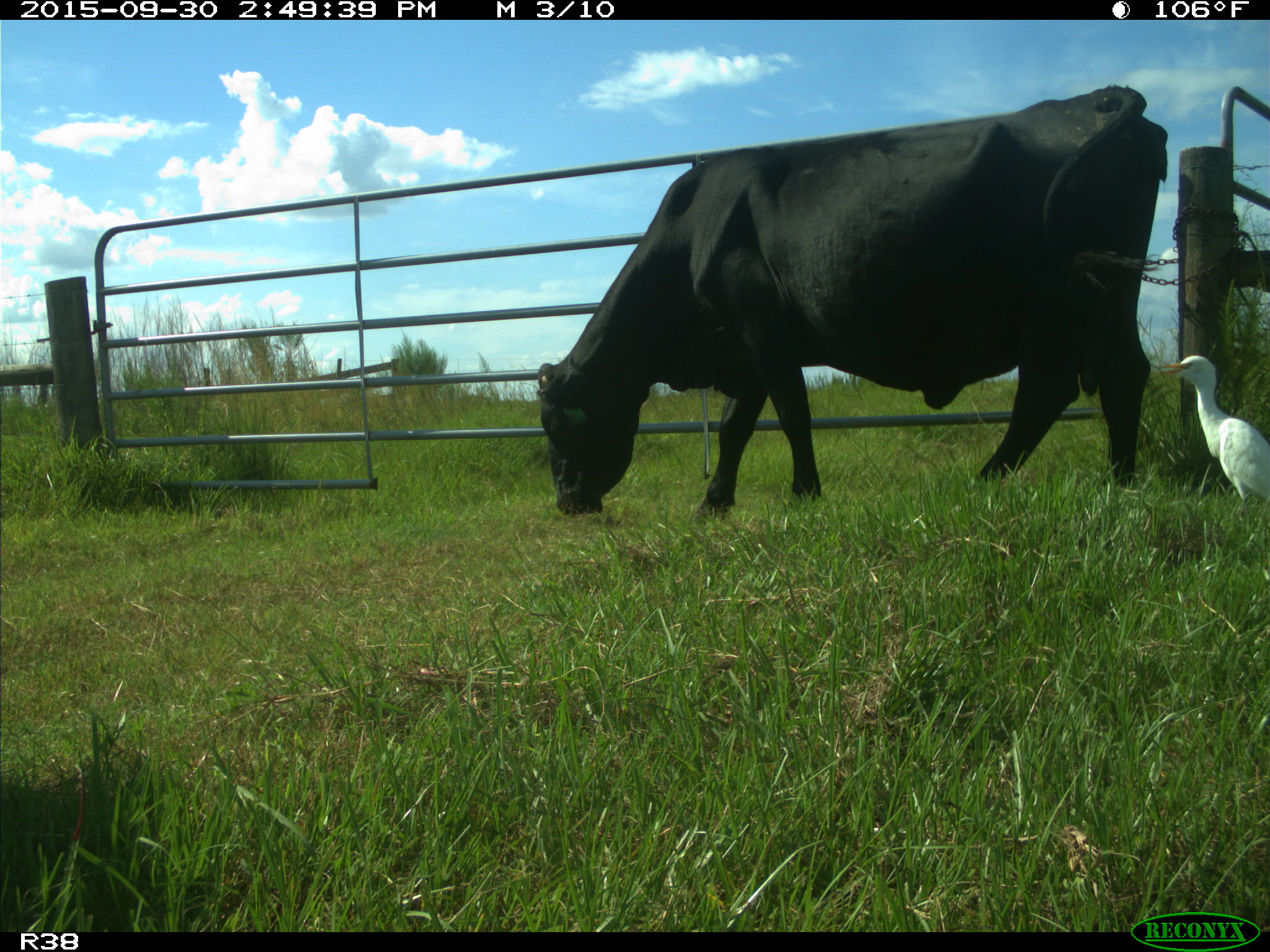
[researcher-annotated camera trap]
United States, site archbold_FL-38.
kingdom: Animalia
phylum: Chordata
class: Mammalia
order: Artiodactyla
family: Bovidae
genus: Bos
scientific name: Bos taurus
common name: domestic cow